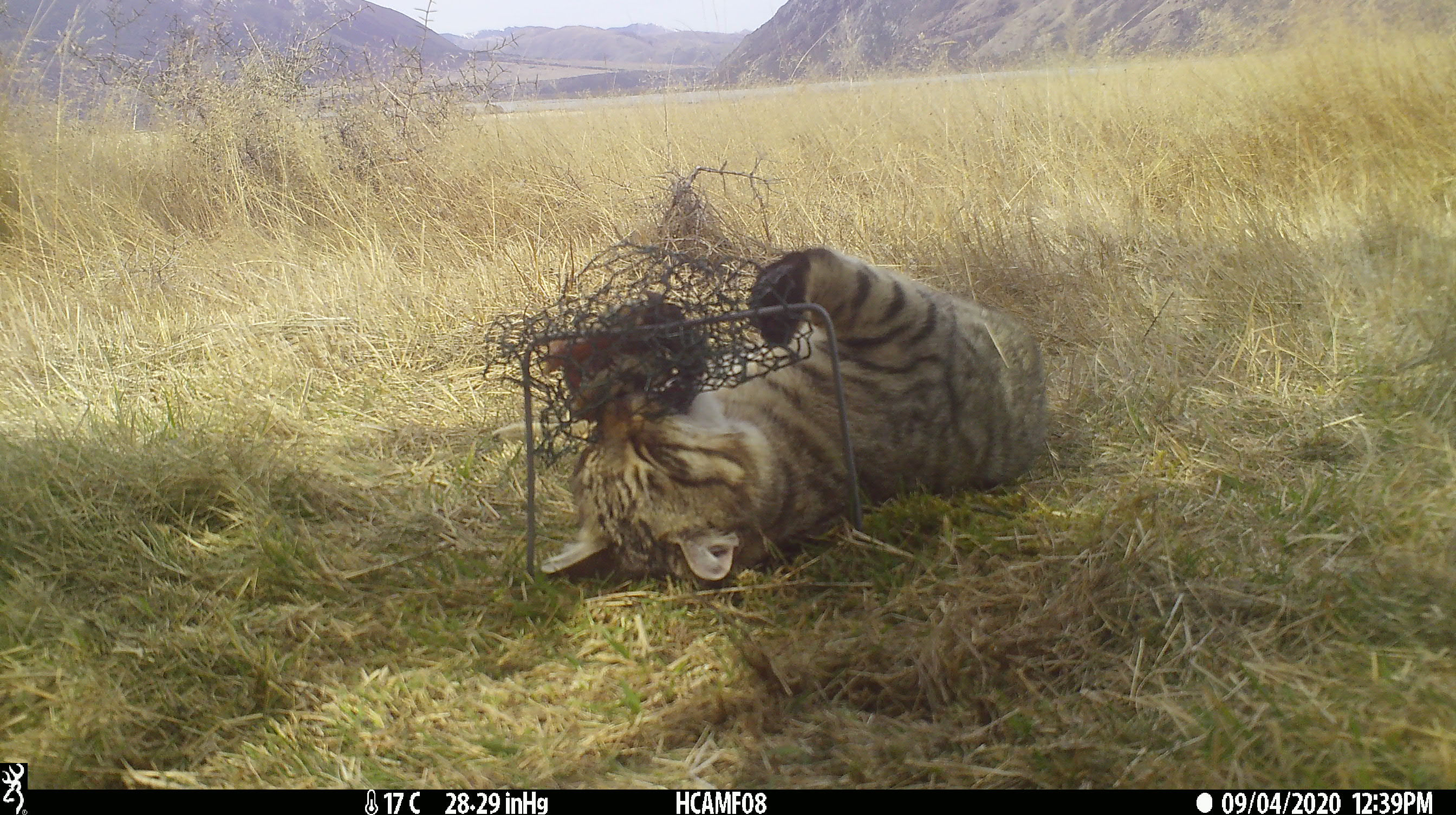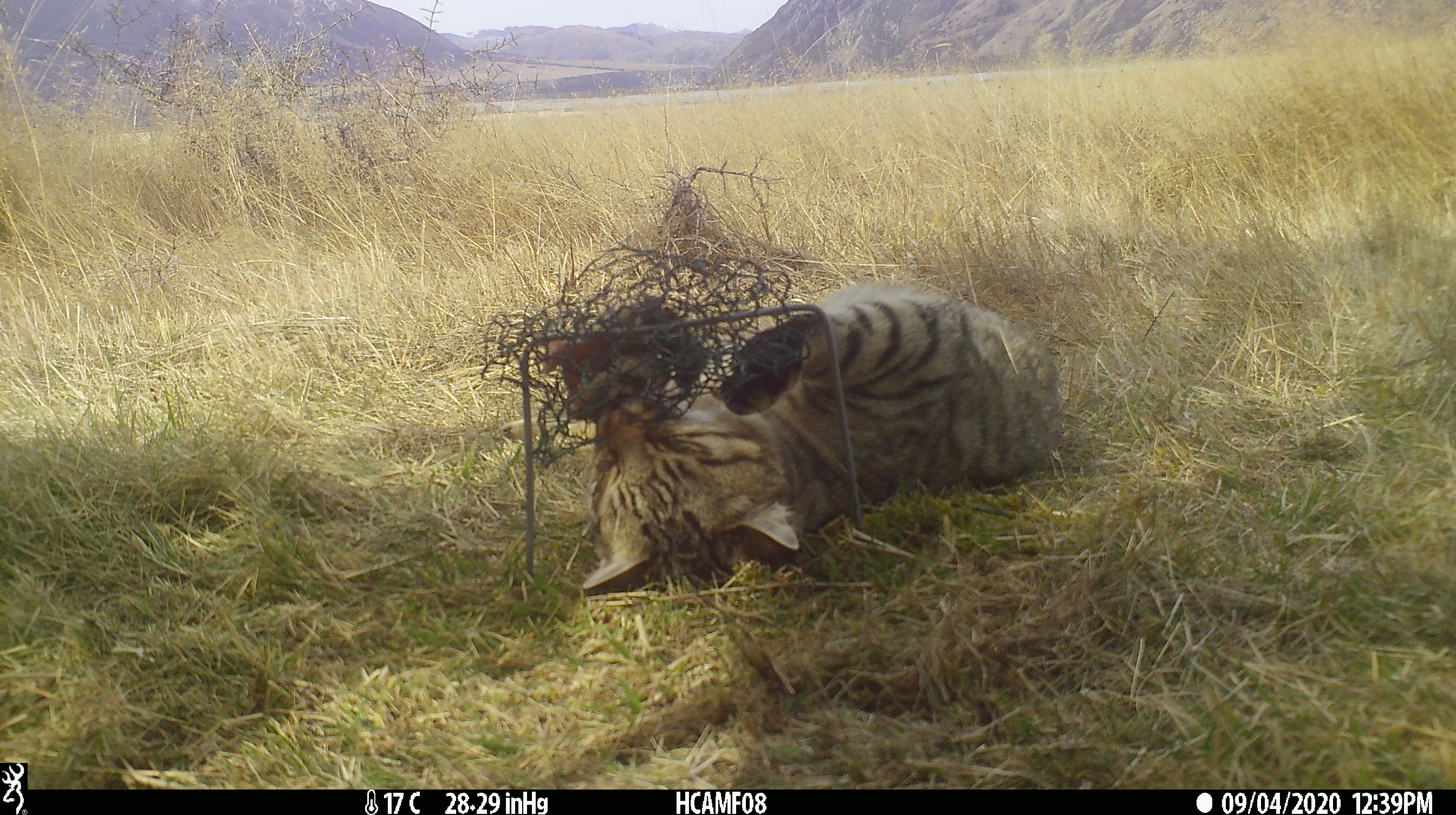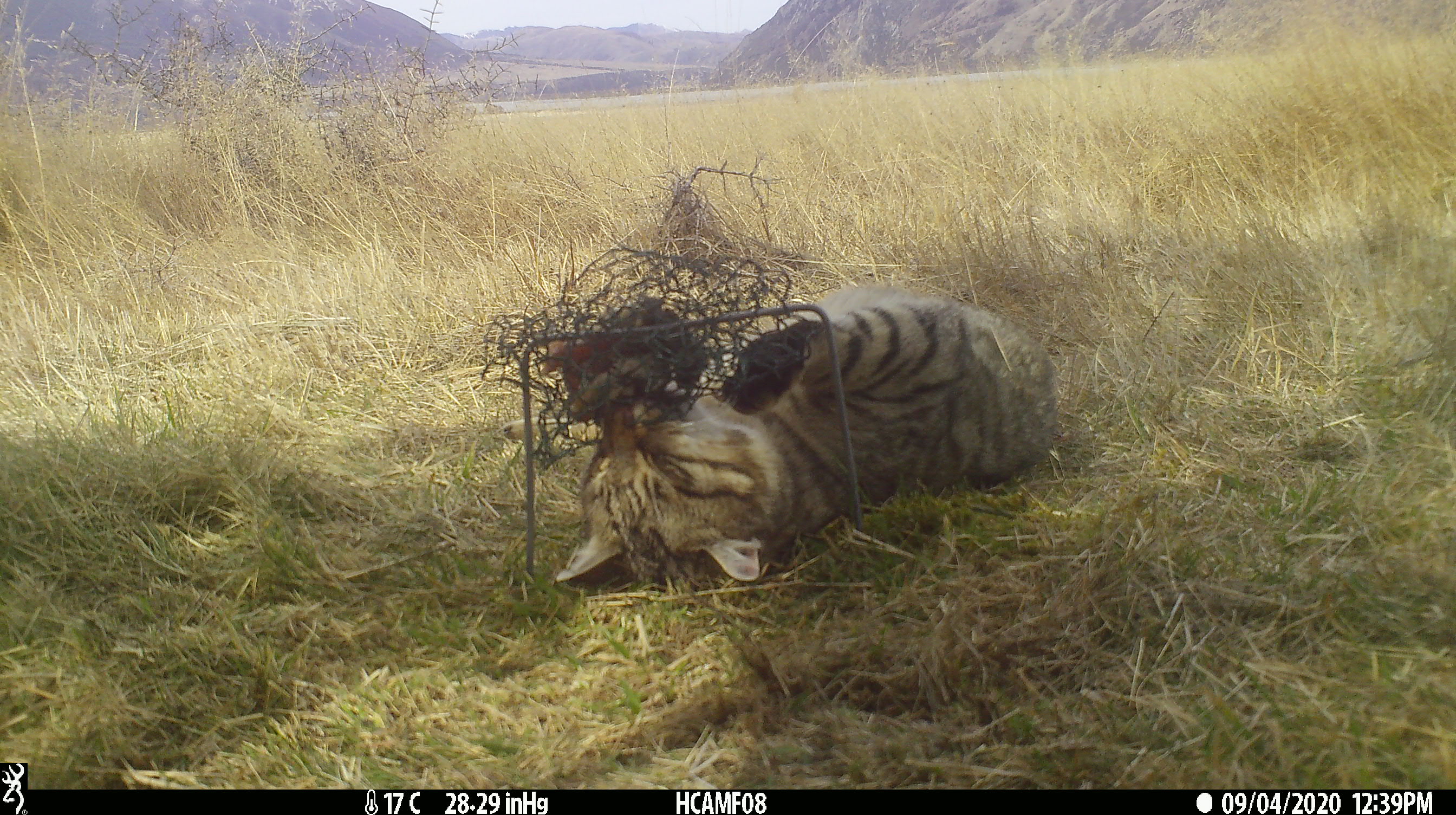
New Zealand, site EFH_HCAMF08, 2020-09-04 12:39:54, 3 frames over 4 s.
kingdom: Animalia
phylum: Chordata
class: Mammalia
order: Carnivora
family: Felidae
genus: Felis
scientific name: Felis catus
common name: domestic cat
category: cat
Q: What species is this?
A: Cat (domestic cat) (Felis catus).